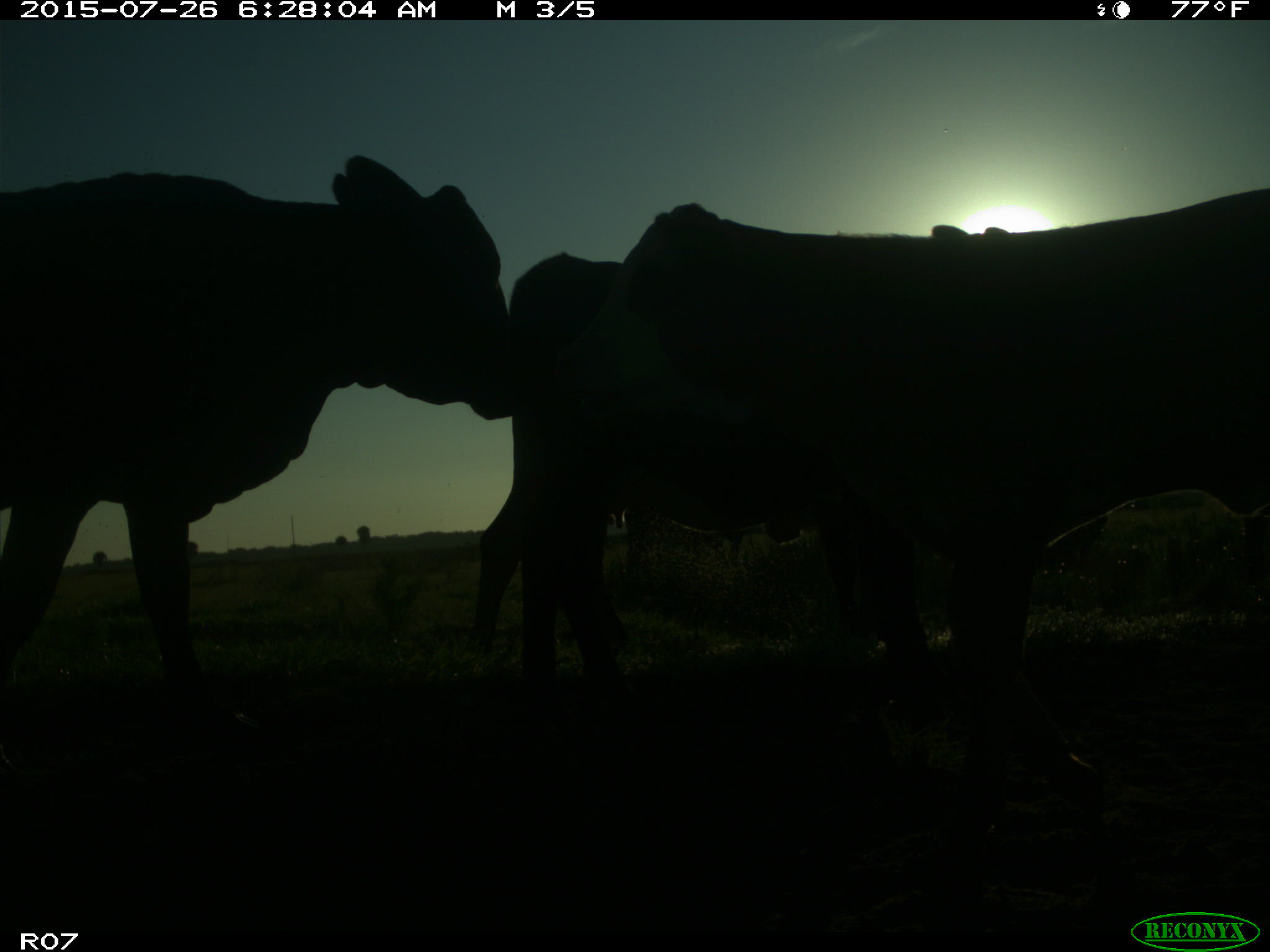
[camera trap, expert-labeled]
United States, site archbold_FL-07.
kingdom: Animalia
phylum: Chordata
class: Mammalia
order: Artiodactyla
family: Bovidae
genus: Bos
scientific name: Bos taurus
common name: domestic cow